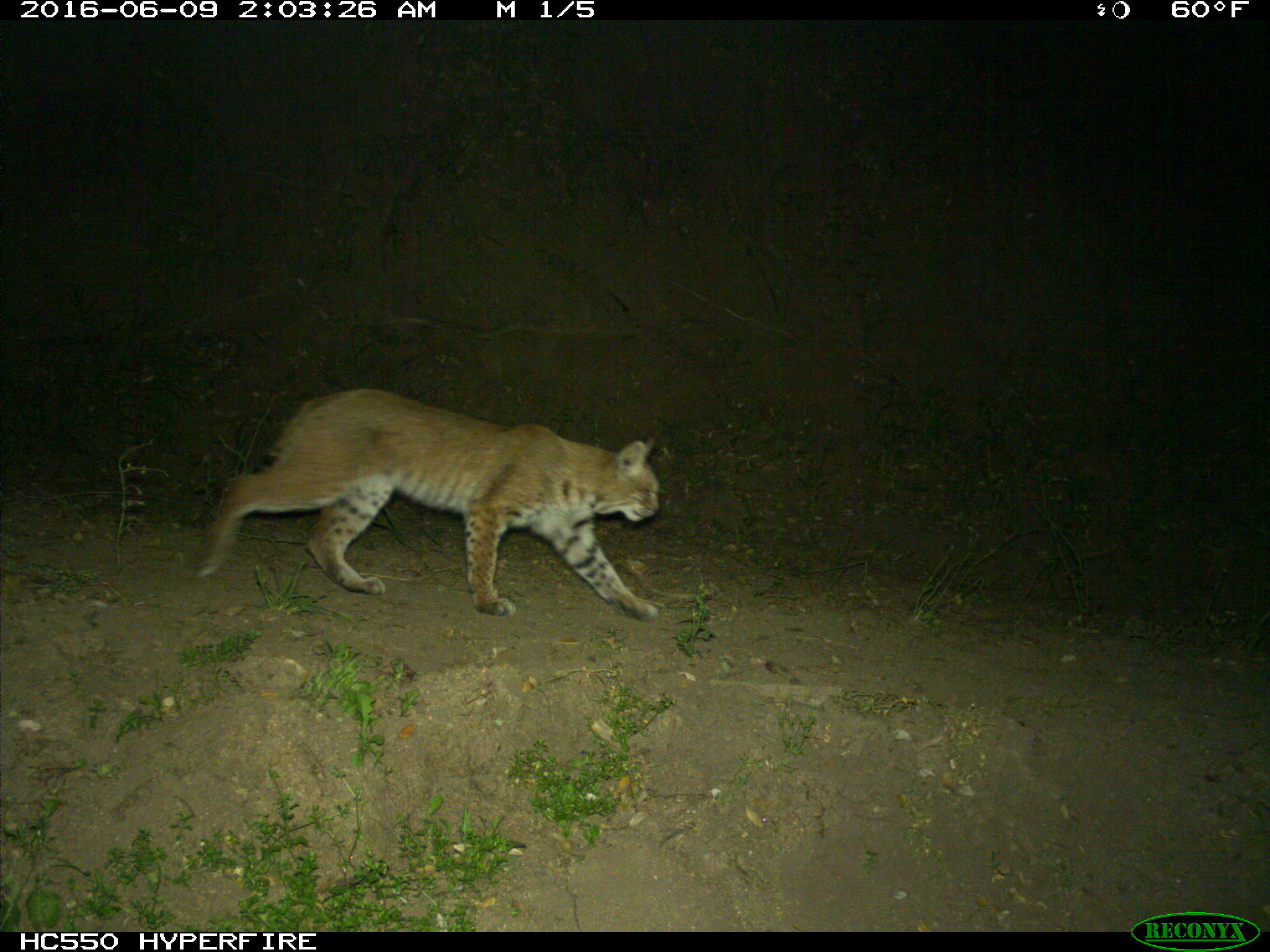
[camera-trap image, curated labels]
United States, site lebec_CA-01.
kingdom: Animalia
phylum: Chordata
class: Mammalia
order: Carnivora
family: Felidae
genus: Lynx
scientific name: Lynx rufus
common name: bobcat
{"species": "Lynx rufus (bobcat)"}